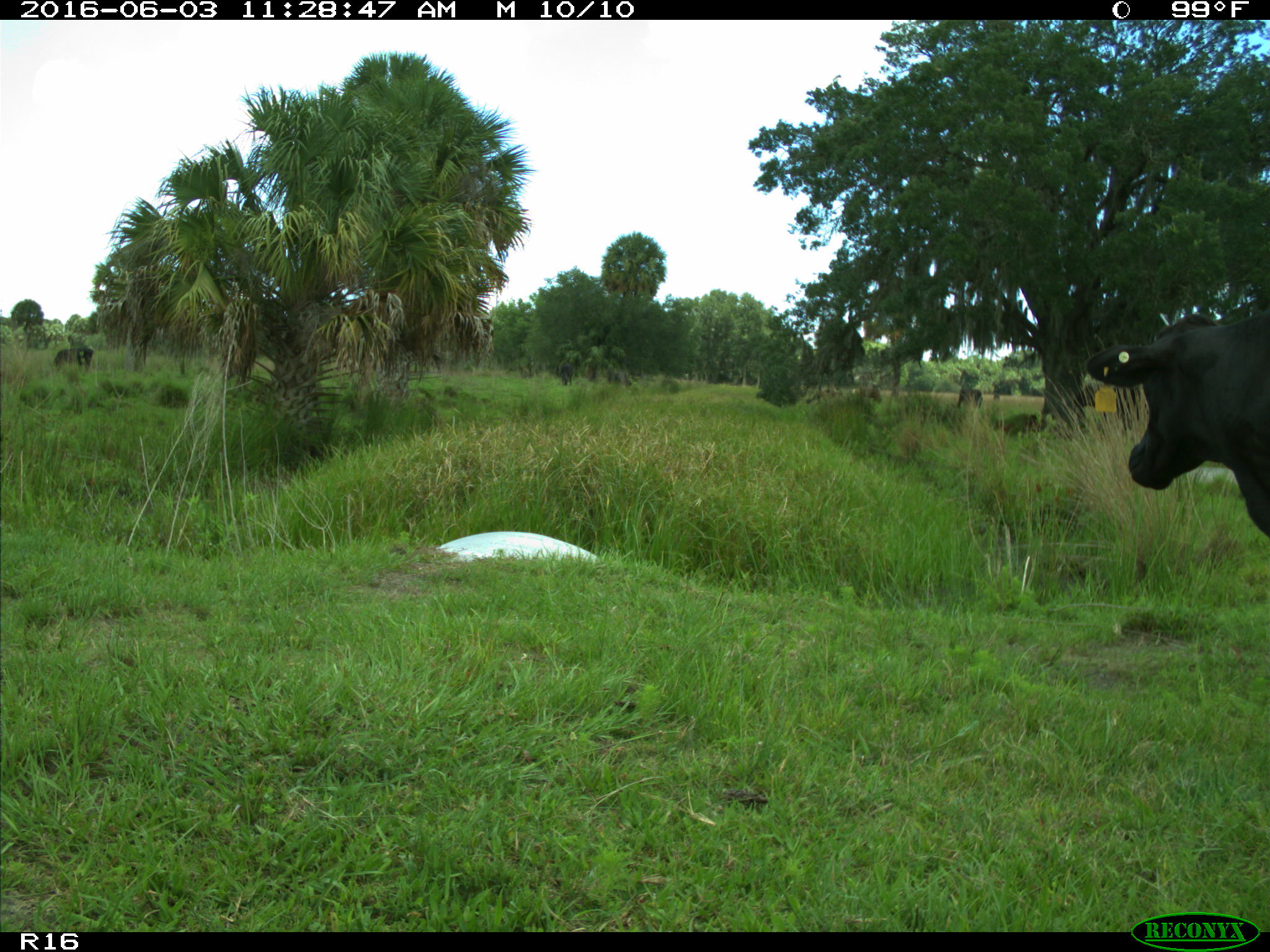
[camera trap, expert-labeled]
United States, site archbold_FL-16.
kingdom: Animalia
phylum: Chordata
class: Mammalia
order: Artiodactyla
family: Bovidae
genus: Bos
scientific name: Bos taurus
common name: domestic cow